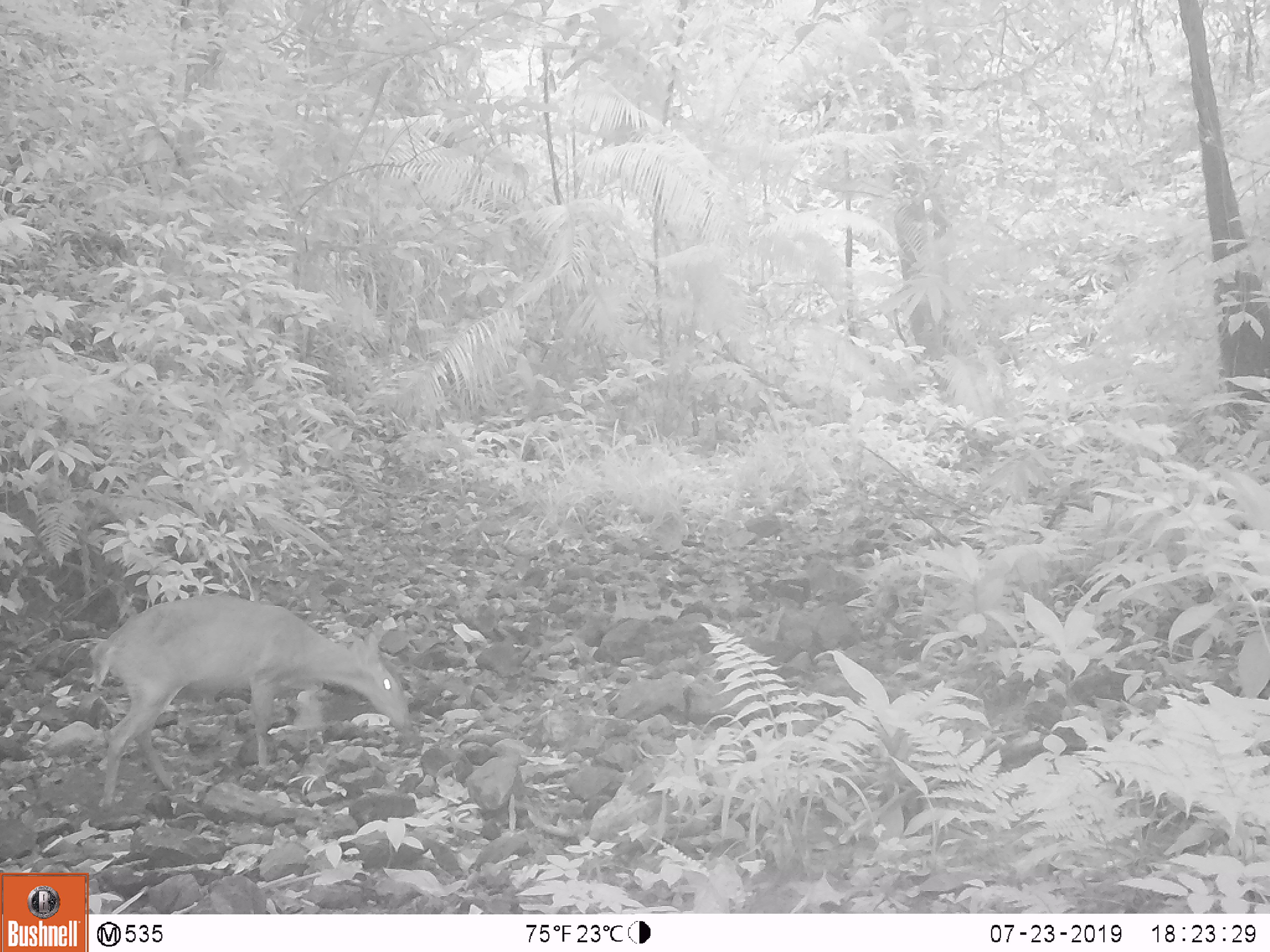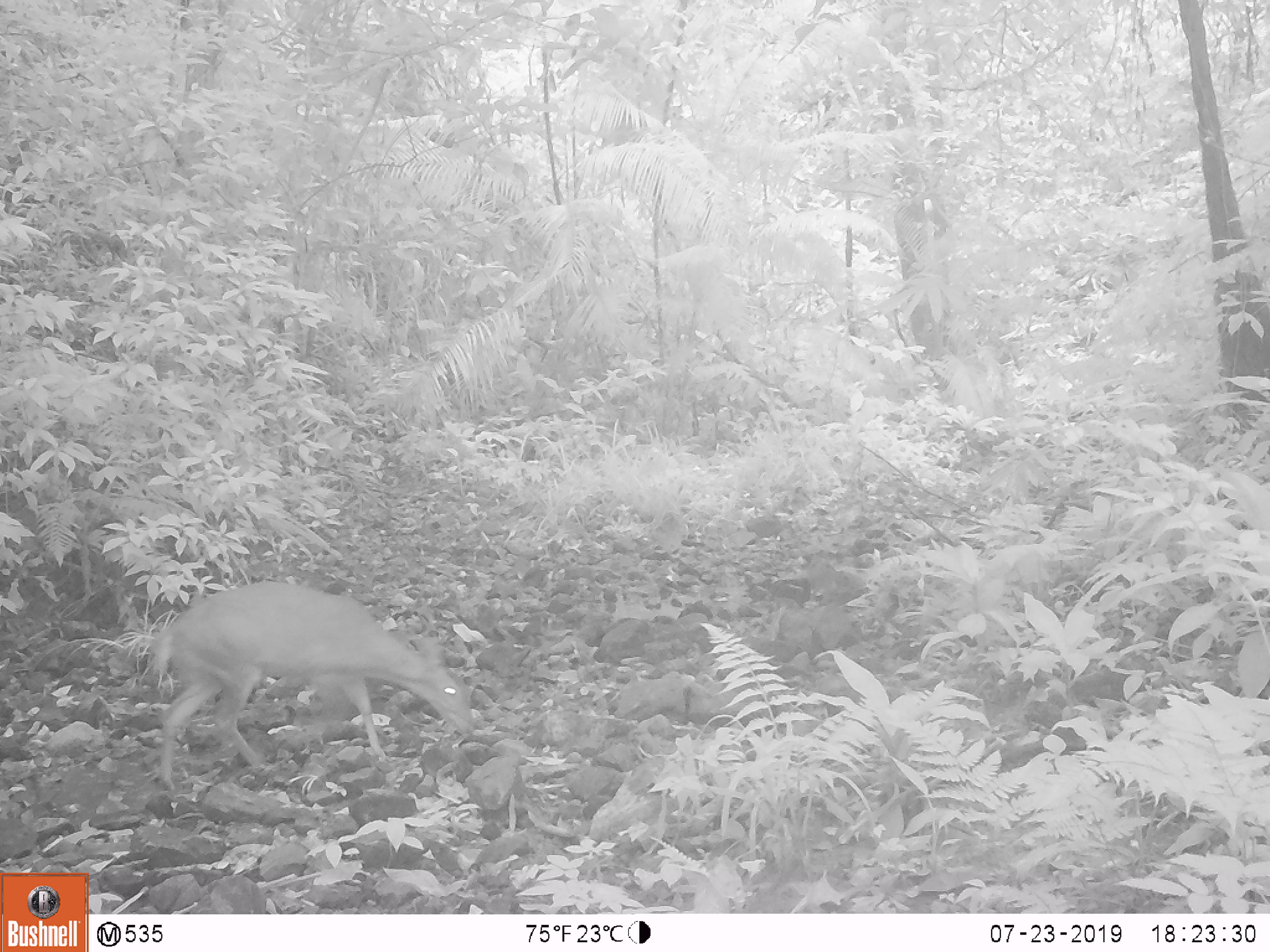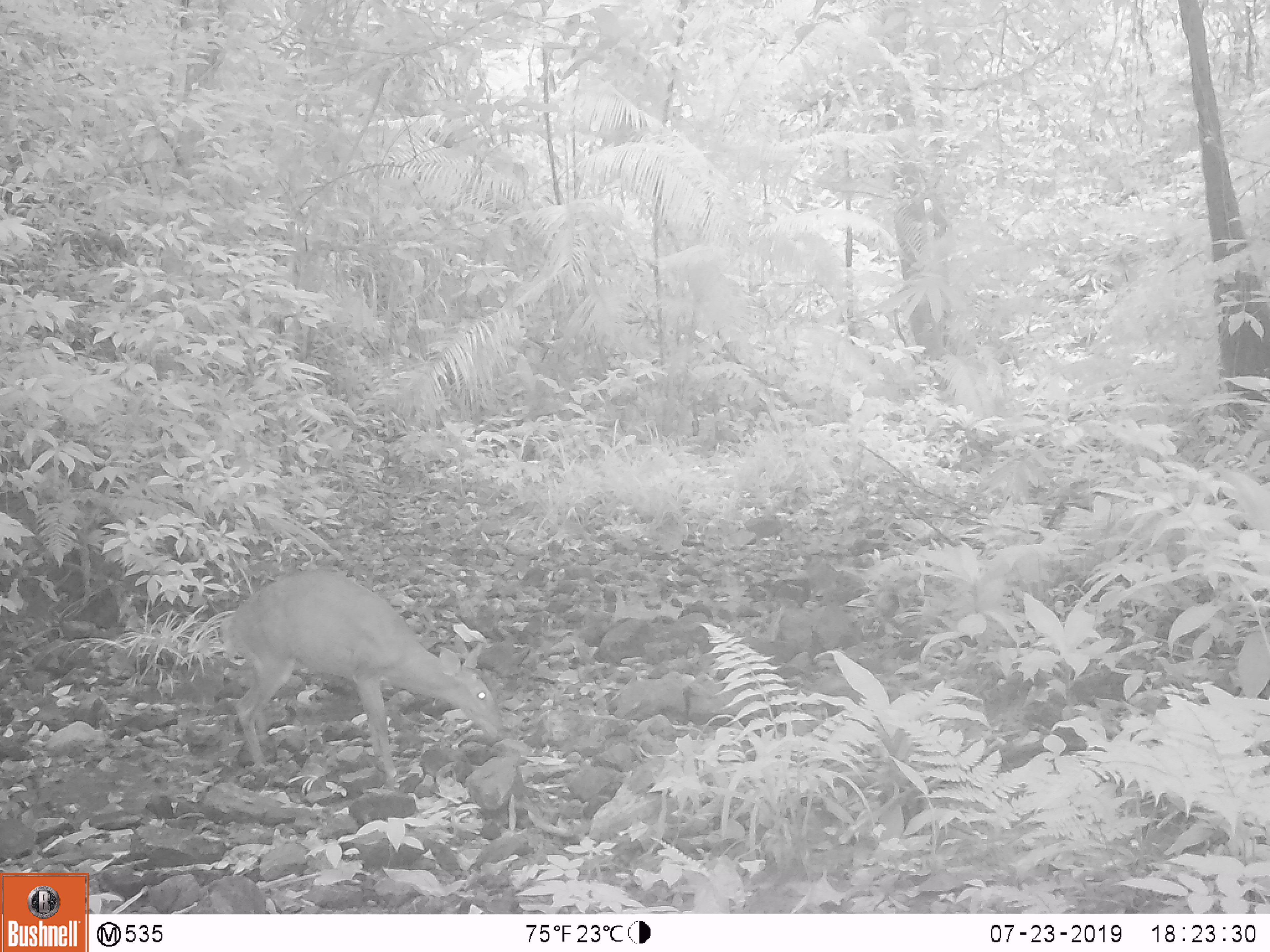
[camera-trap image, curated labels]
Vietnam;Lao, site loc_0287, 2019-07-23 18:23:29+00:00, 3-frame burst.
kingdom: Animalia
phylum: Chordata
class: Mammalia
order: Artiodactyla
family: Cervidae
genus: Muntiacus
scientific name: Muntiacus vuquangensis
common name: large-antlered muntjac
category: large antlered muntjac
Large antlered muntjac (large-antlered muntjac) (Muntiacus vuquangensis). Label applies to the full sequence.